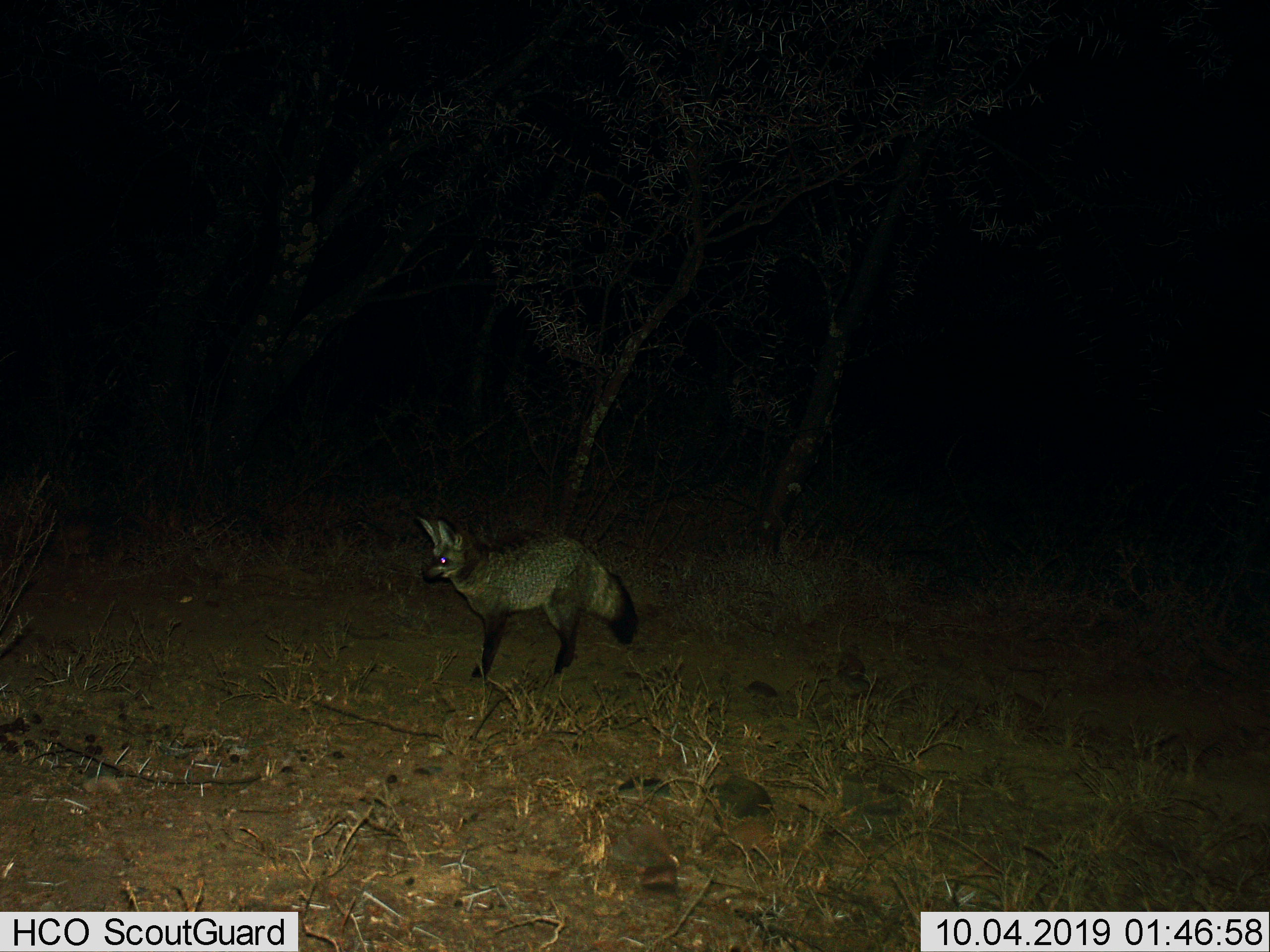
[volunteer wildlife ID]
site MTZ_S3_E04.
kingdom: Animalia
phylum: Chordata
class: Mammalia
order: Carnivora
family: Canidae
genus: Otocyon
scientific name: Otocyon megalotis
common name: bat-eared fox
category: foxbateared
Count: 1.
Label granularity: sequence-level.